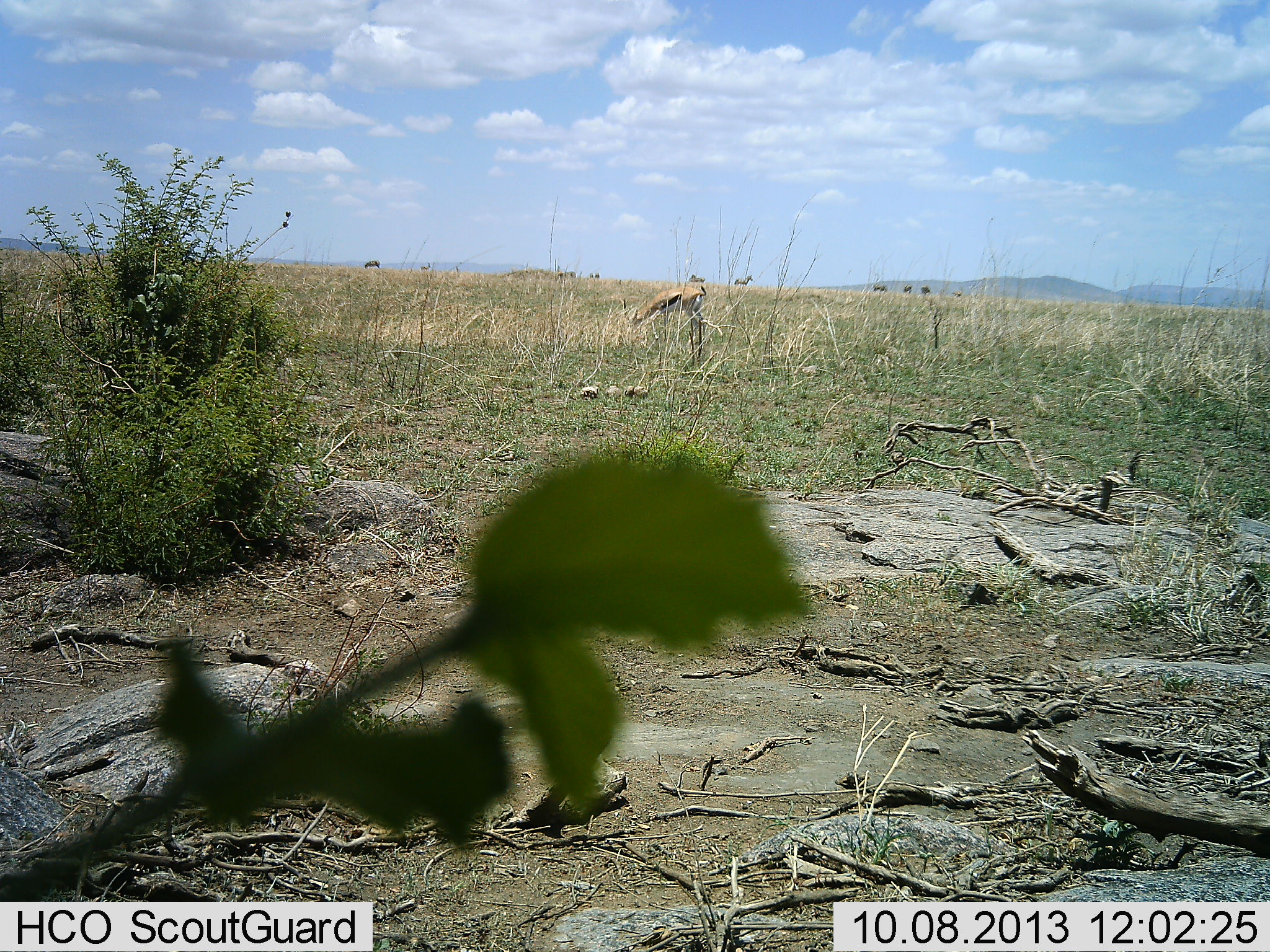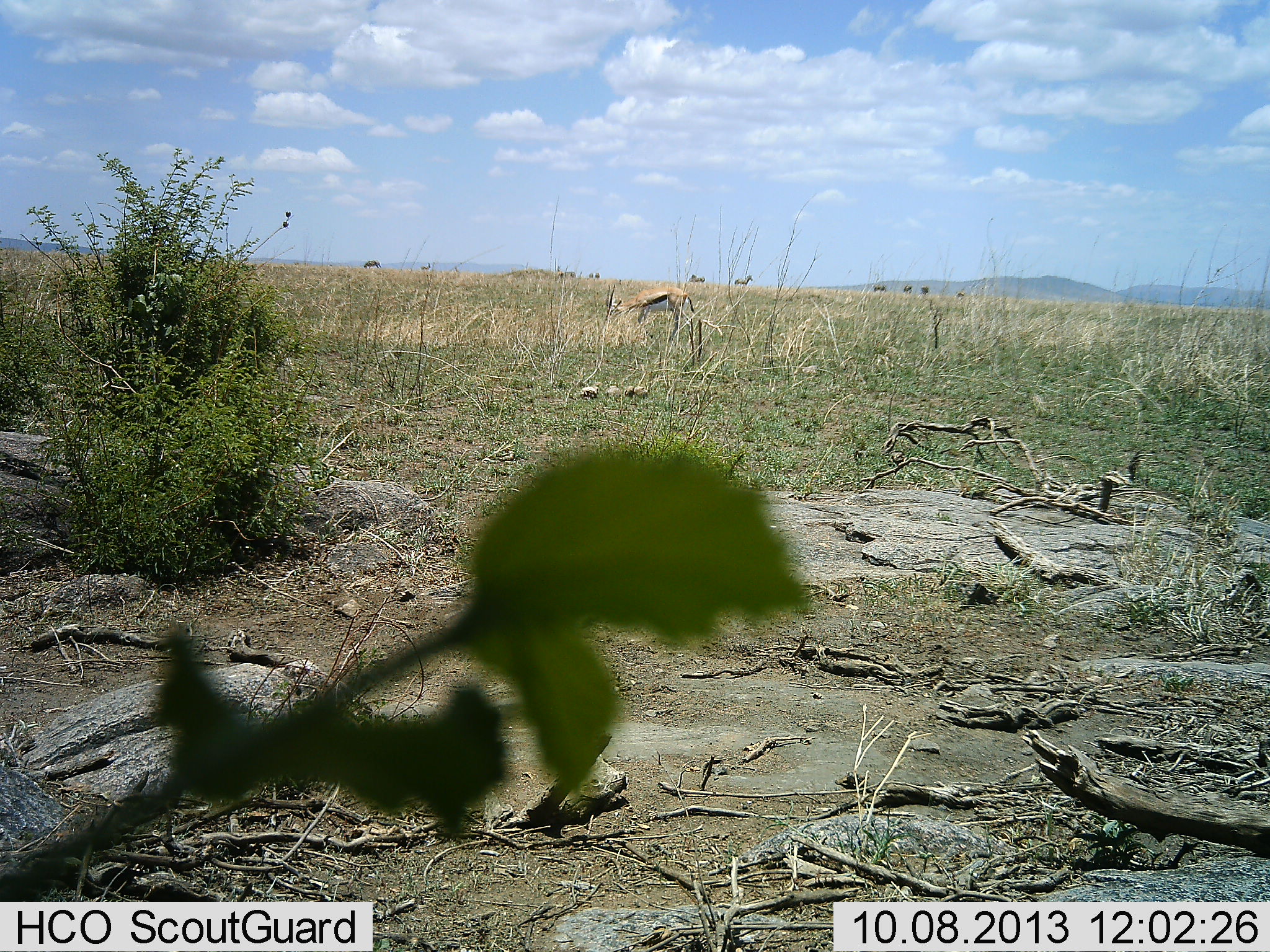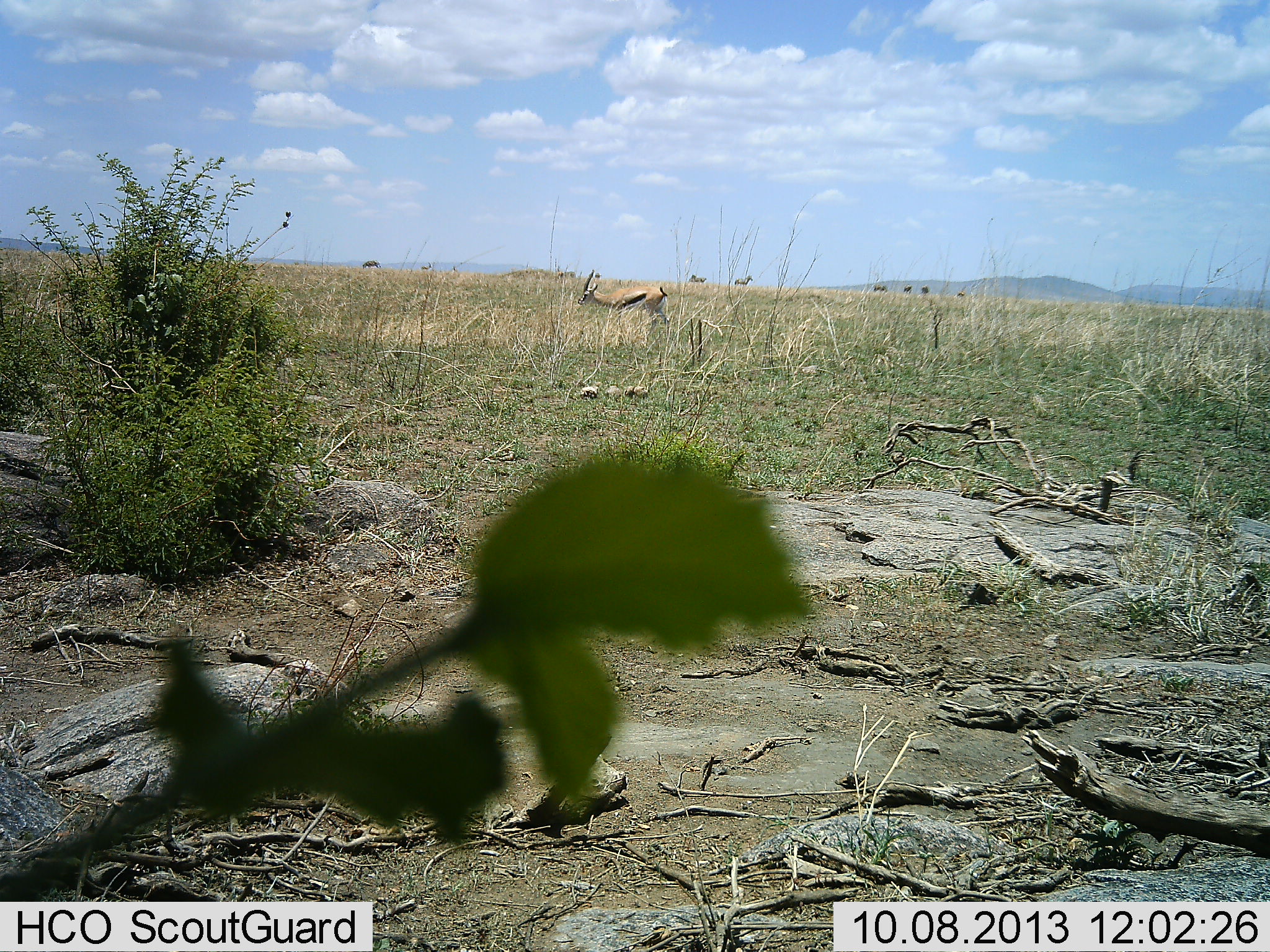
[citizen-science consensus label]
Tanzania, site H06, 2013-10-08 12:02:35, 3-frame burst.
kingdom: Animalia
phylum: Chordata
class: Mammalia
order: Artiodactyla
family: Bovidae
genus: Eudorcas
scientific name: Eudorcas thomsonii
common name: thomson's gazelle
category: gazellethomsons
Gazellethomsons (thomson's gazelle) (Eudorcas thomsonii), count 1. Behavior (volunteer vote fractions): standing 17%, resting 0%, moving 50%, interacting 0%. Young present (vote fraction): 0%. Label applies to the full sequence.